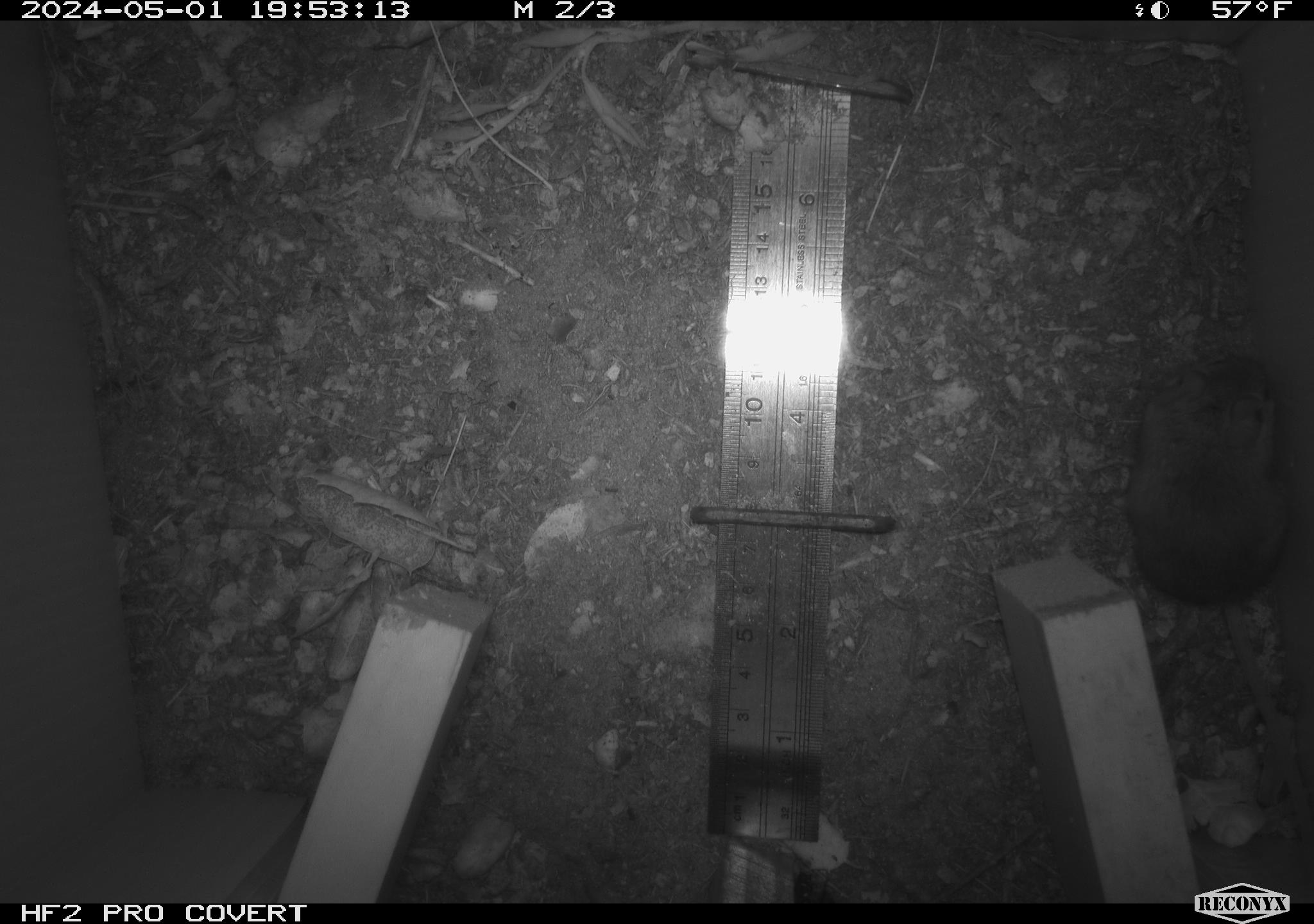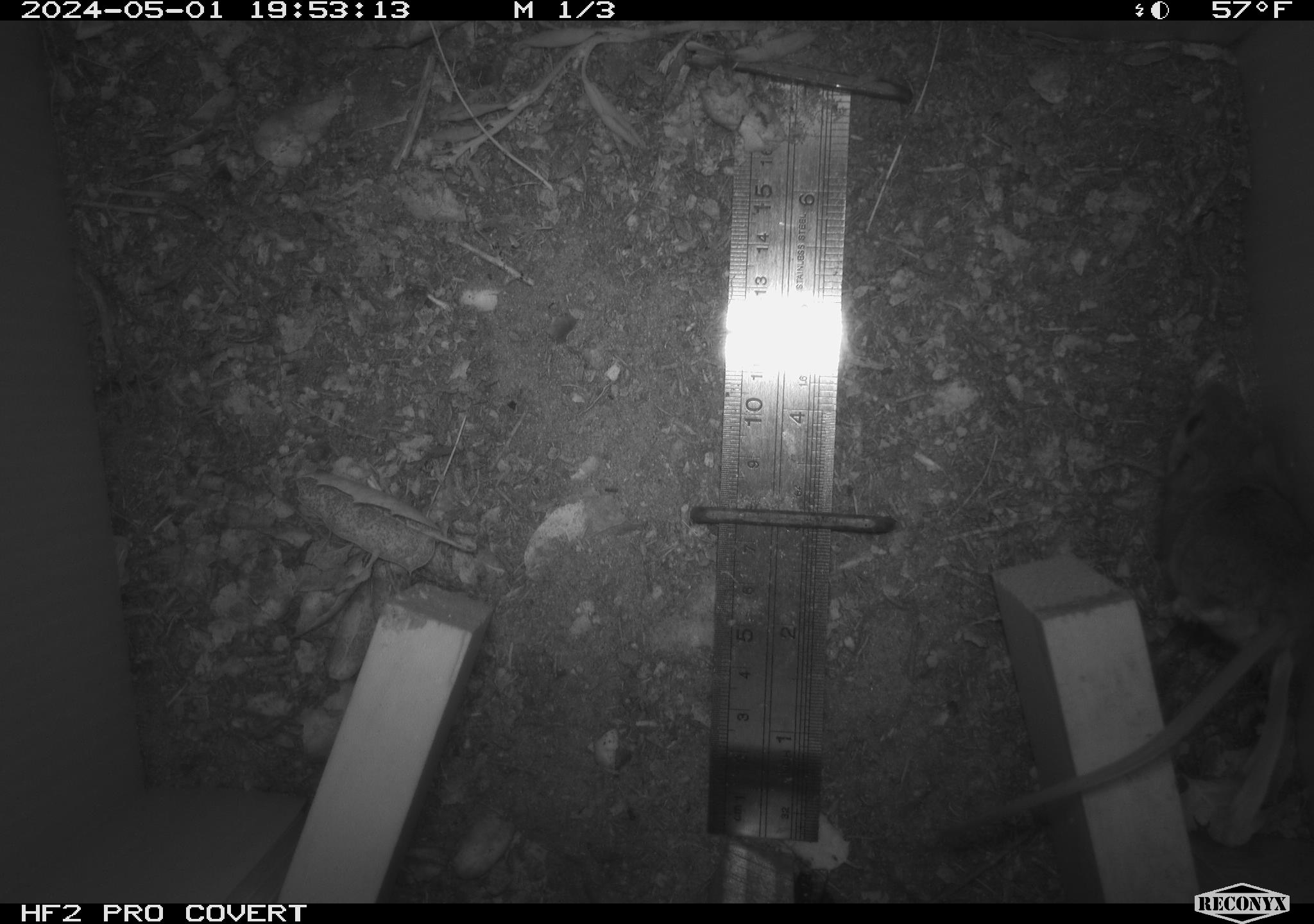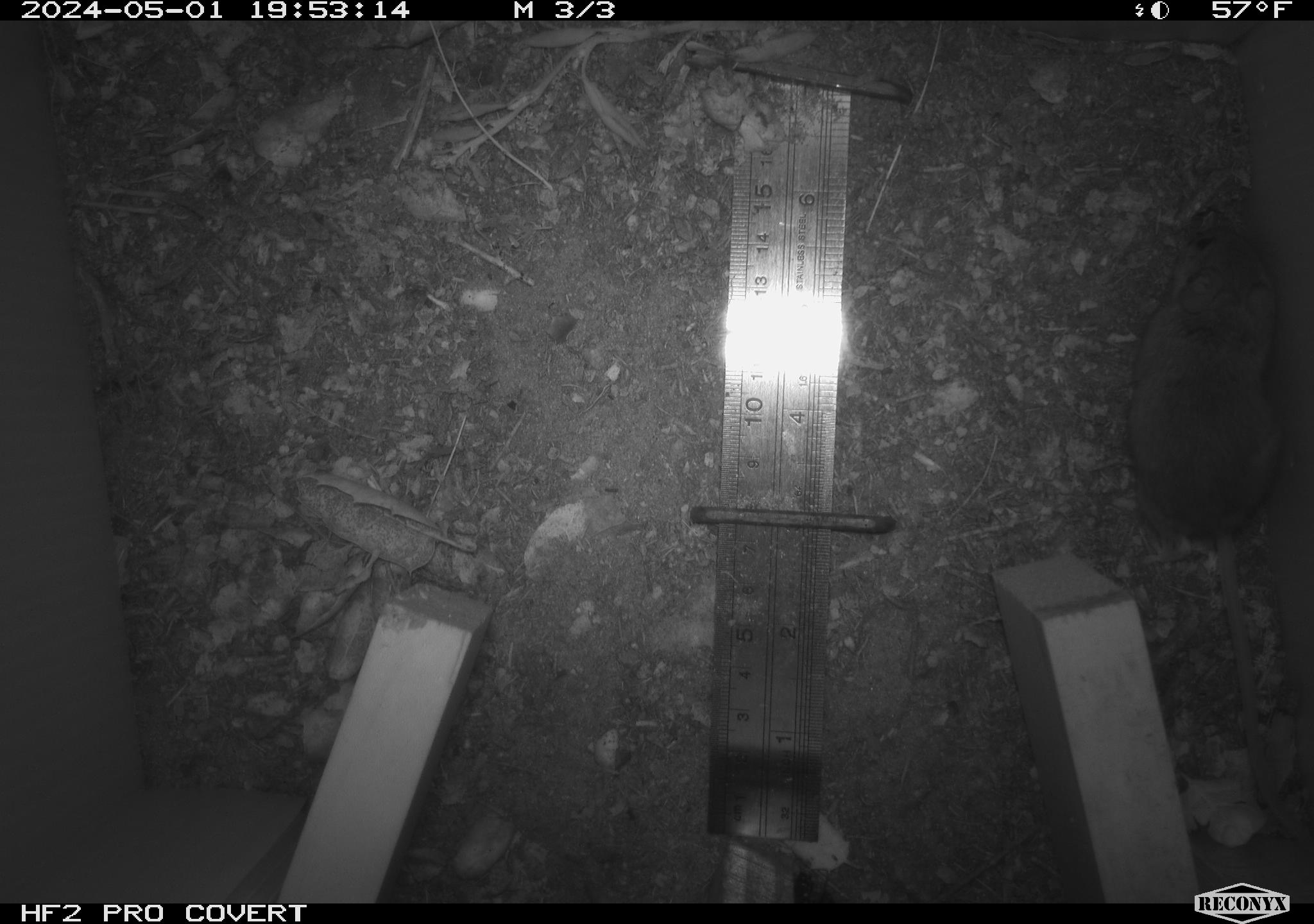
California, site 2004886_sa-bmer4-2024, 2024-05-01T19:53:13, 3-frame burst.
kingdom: Animalia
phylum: Chordata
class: Mammalia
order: Rodentia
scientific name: Rodentia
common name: mouse species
Mouse species (Rodentia).